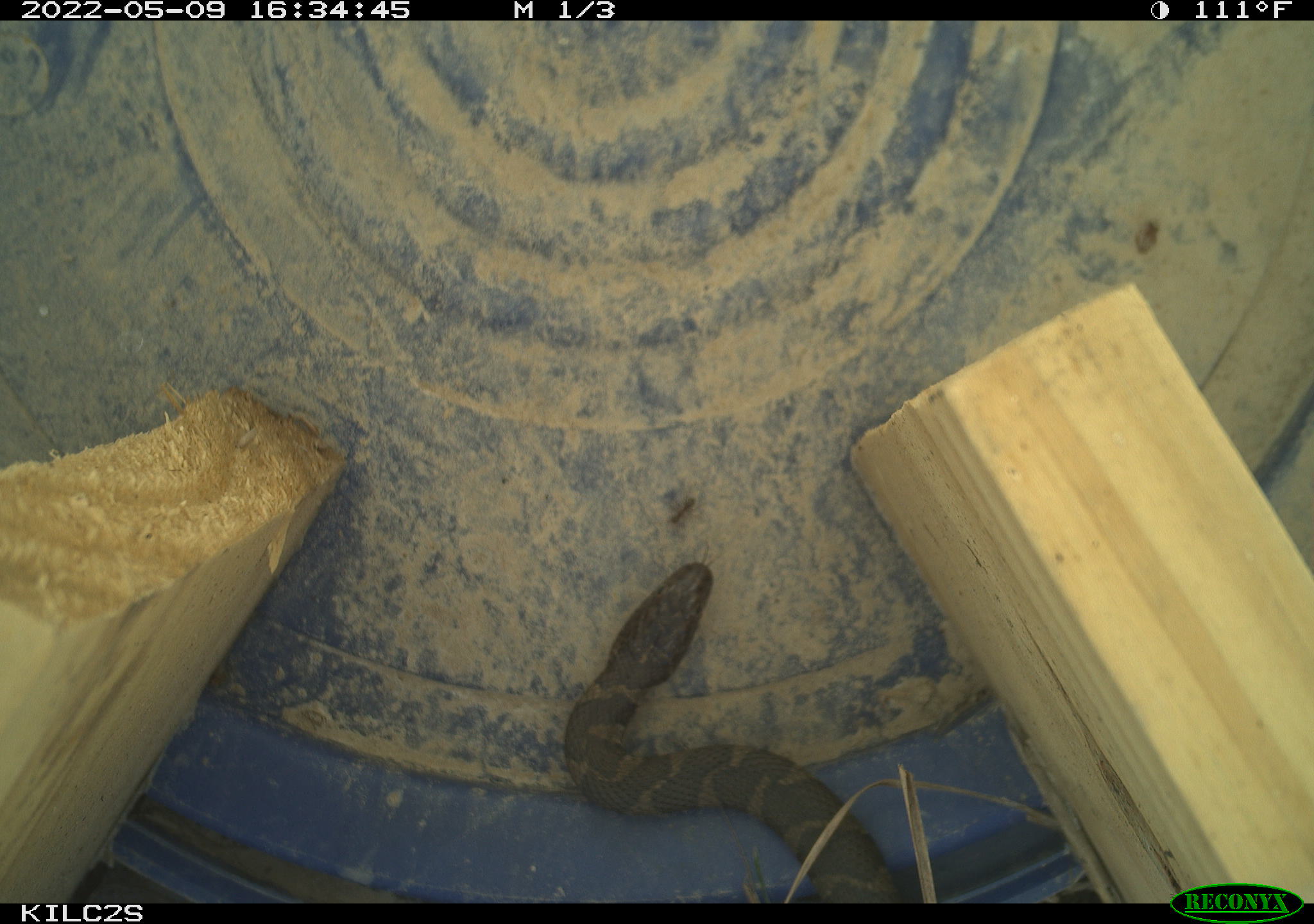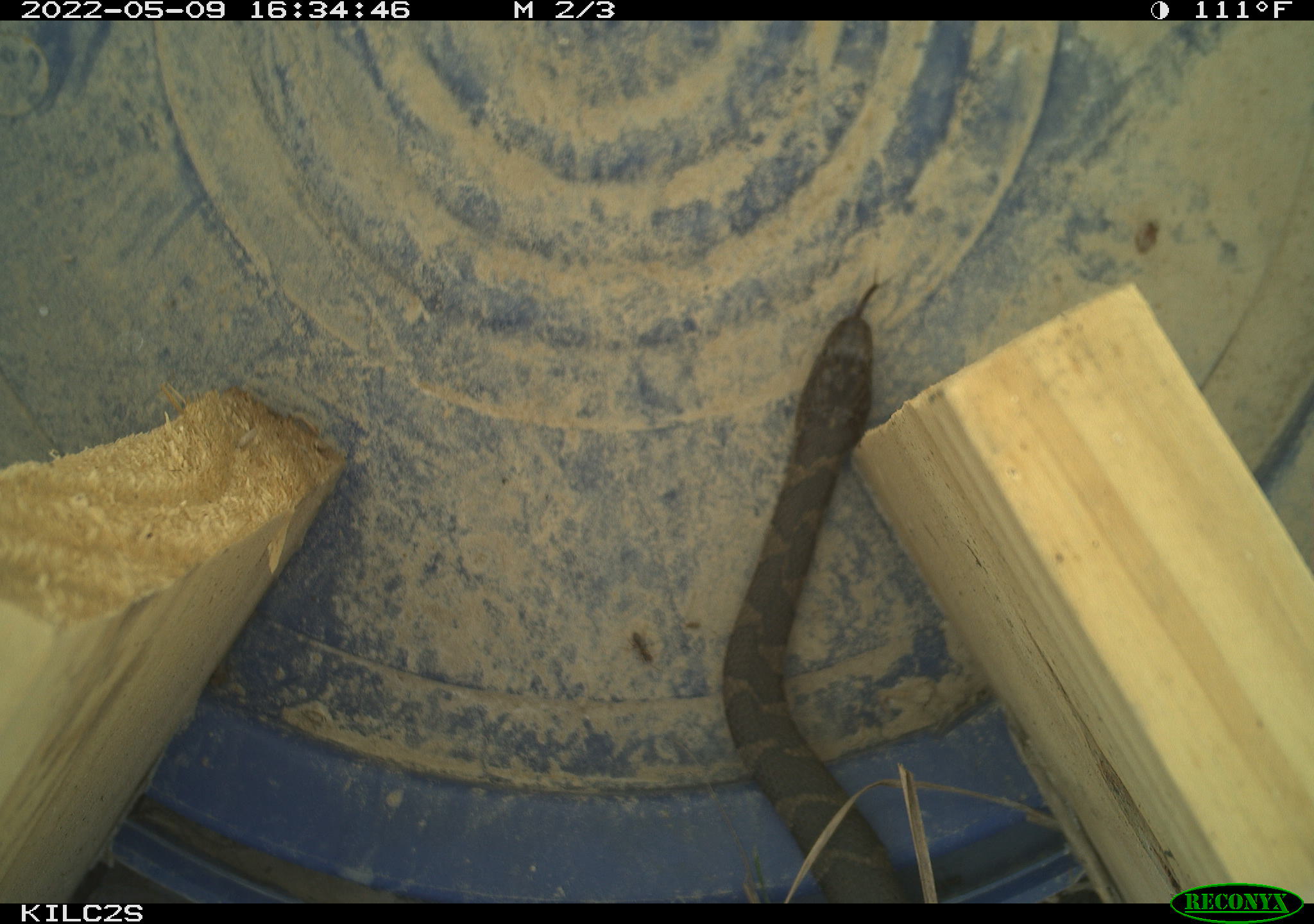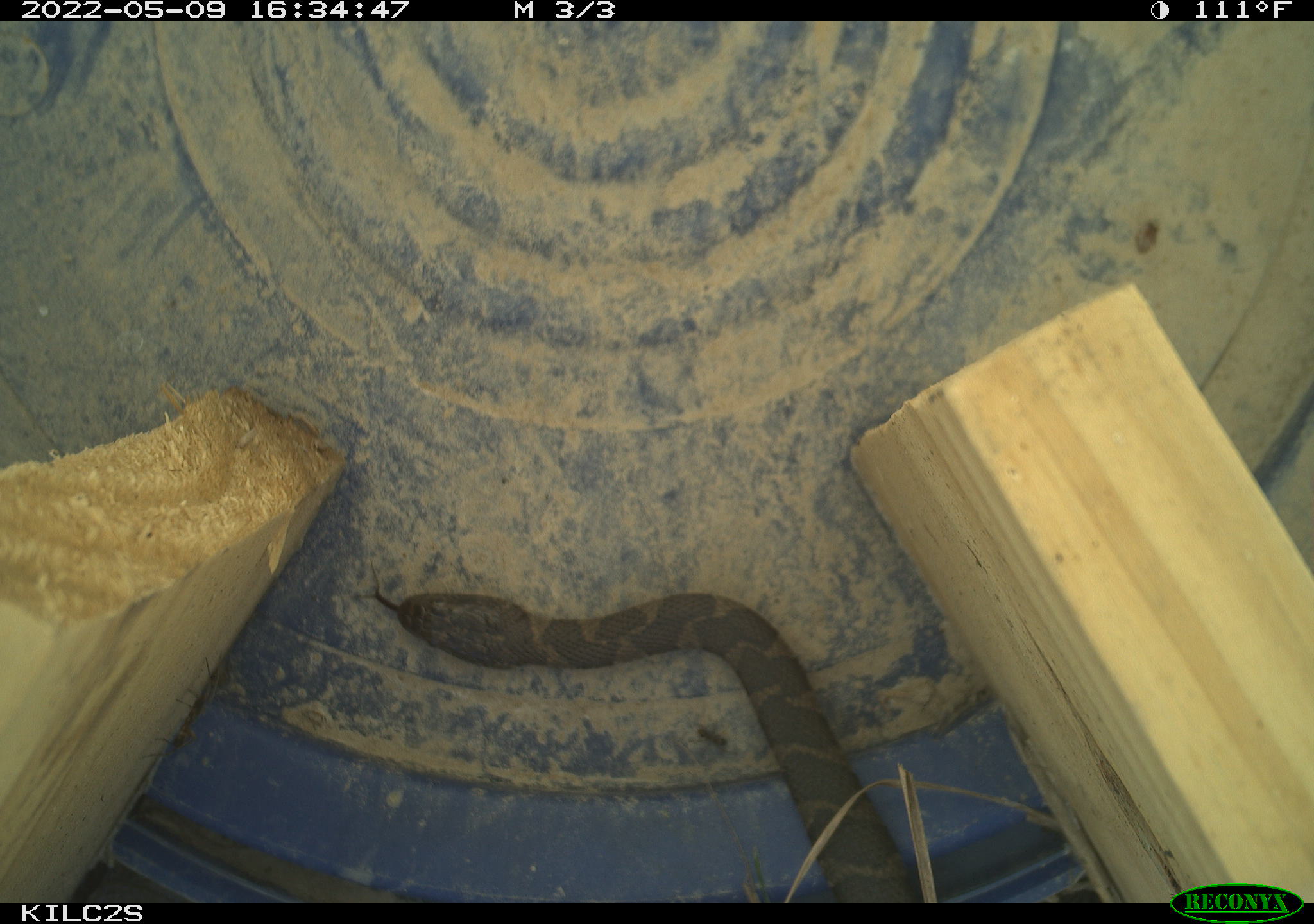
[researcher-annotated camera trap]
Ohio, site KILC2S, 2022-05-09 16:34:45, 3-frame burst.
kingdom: Animalia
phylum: Chordata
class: Reptilia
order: Squamata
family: Colubridae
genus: Nerodia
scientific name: Nerodia sipedon sipedon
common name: northern watersnake